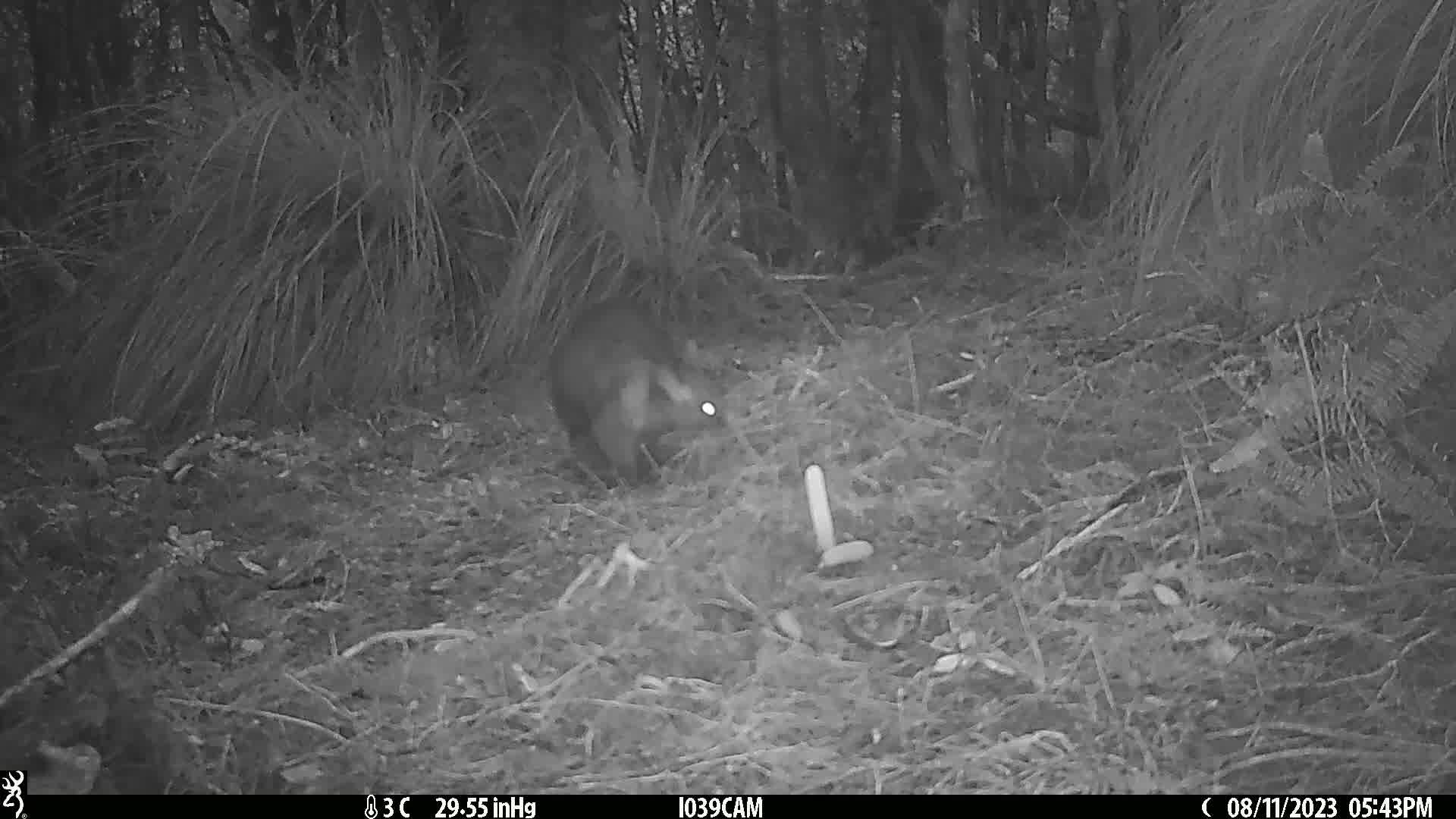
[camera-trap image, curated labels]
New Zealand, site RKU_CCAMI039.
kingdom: Animalia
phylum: Chordata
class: Mammalia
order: Diprotodontia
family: Phalangeridae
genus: Trichosurus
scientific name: Trichosurus vulpecula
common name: common brushtail possum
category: possum